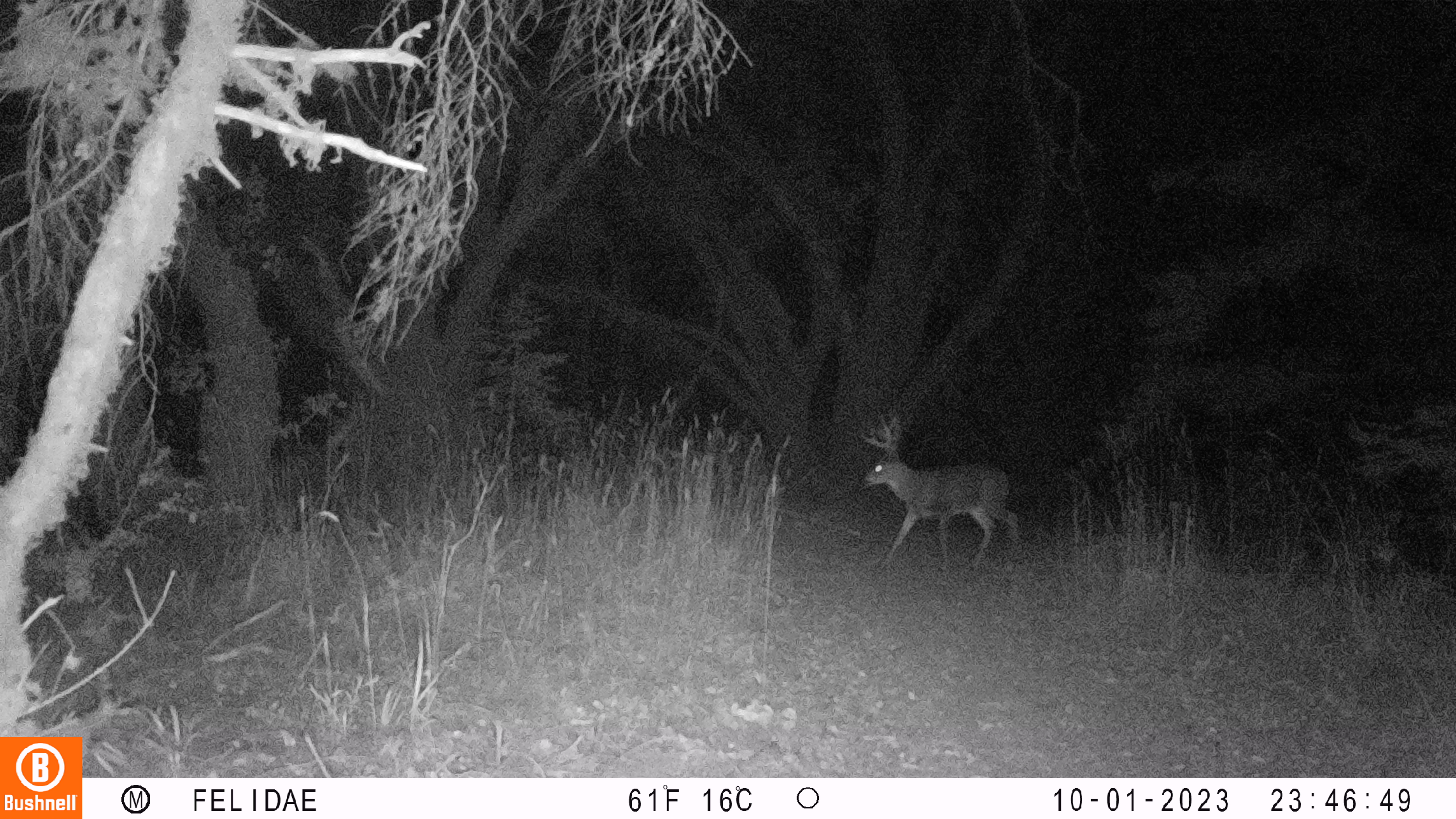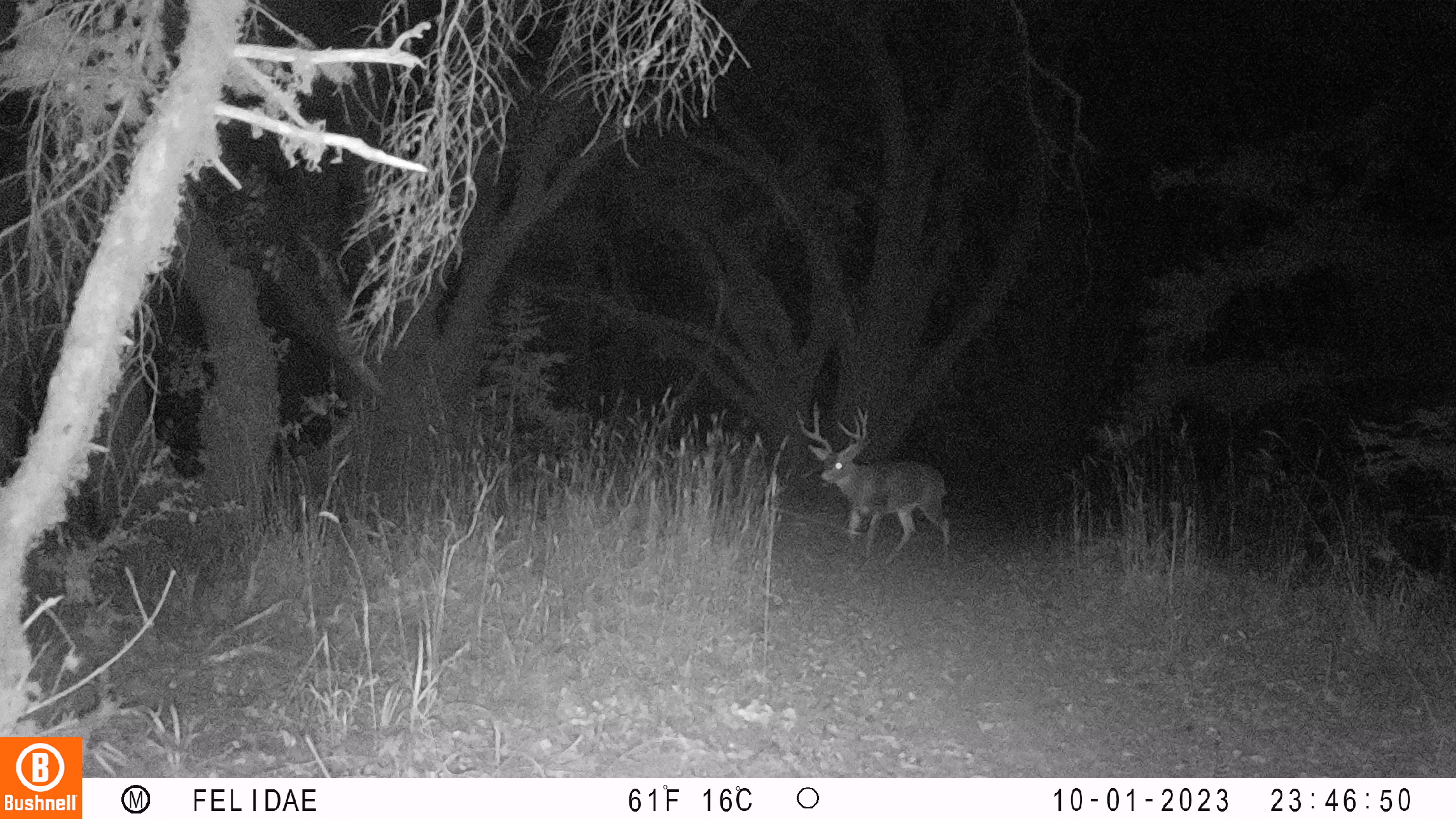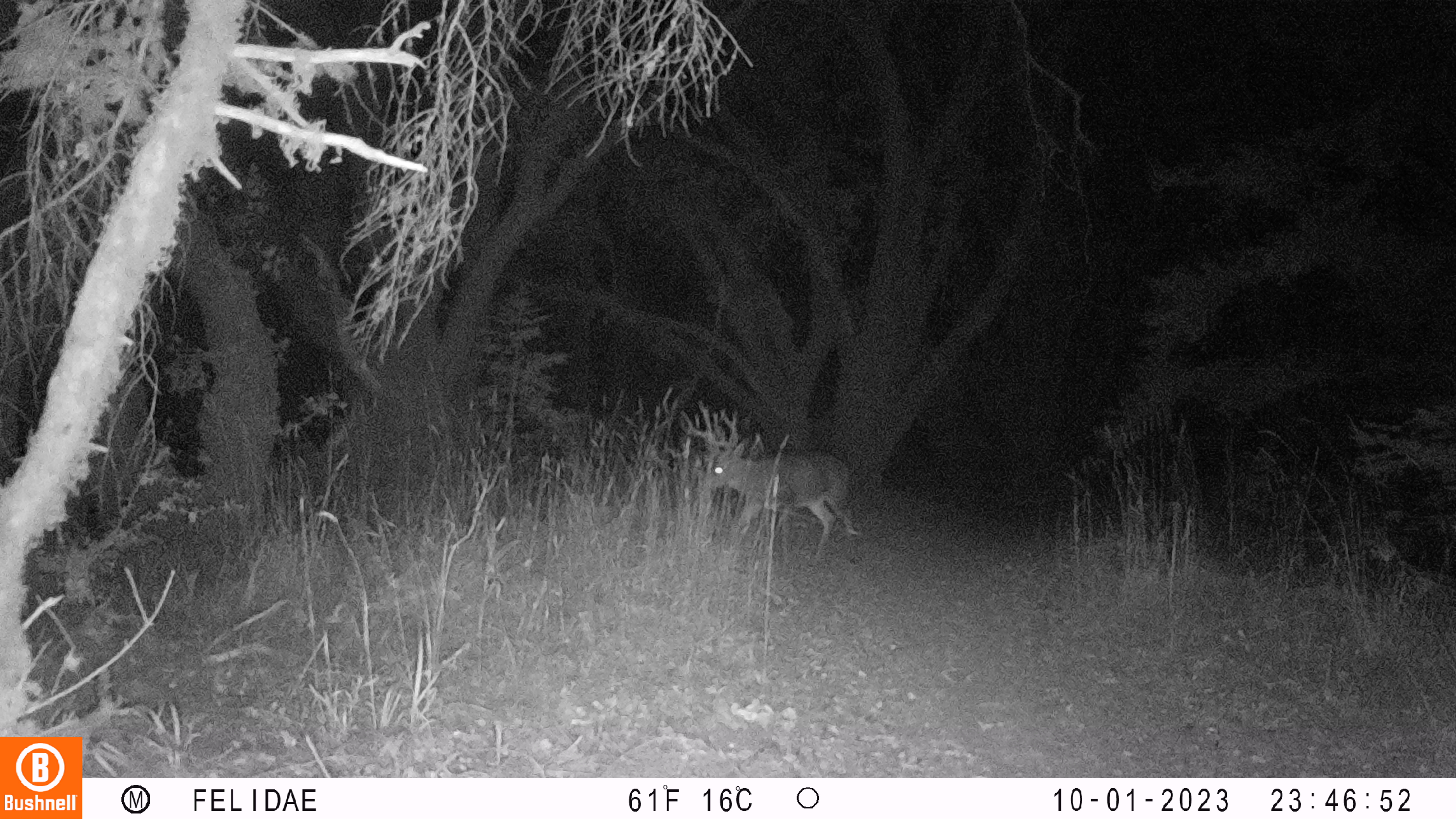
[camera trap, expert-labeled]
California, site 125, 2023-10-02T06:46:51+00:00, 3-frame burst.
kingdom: Animalia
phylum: Chordata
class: Mammalia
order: Artiodactyla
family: Cervidae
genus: Odocoileus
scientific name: Odocoileus hemionus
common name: mule deer